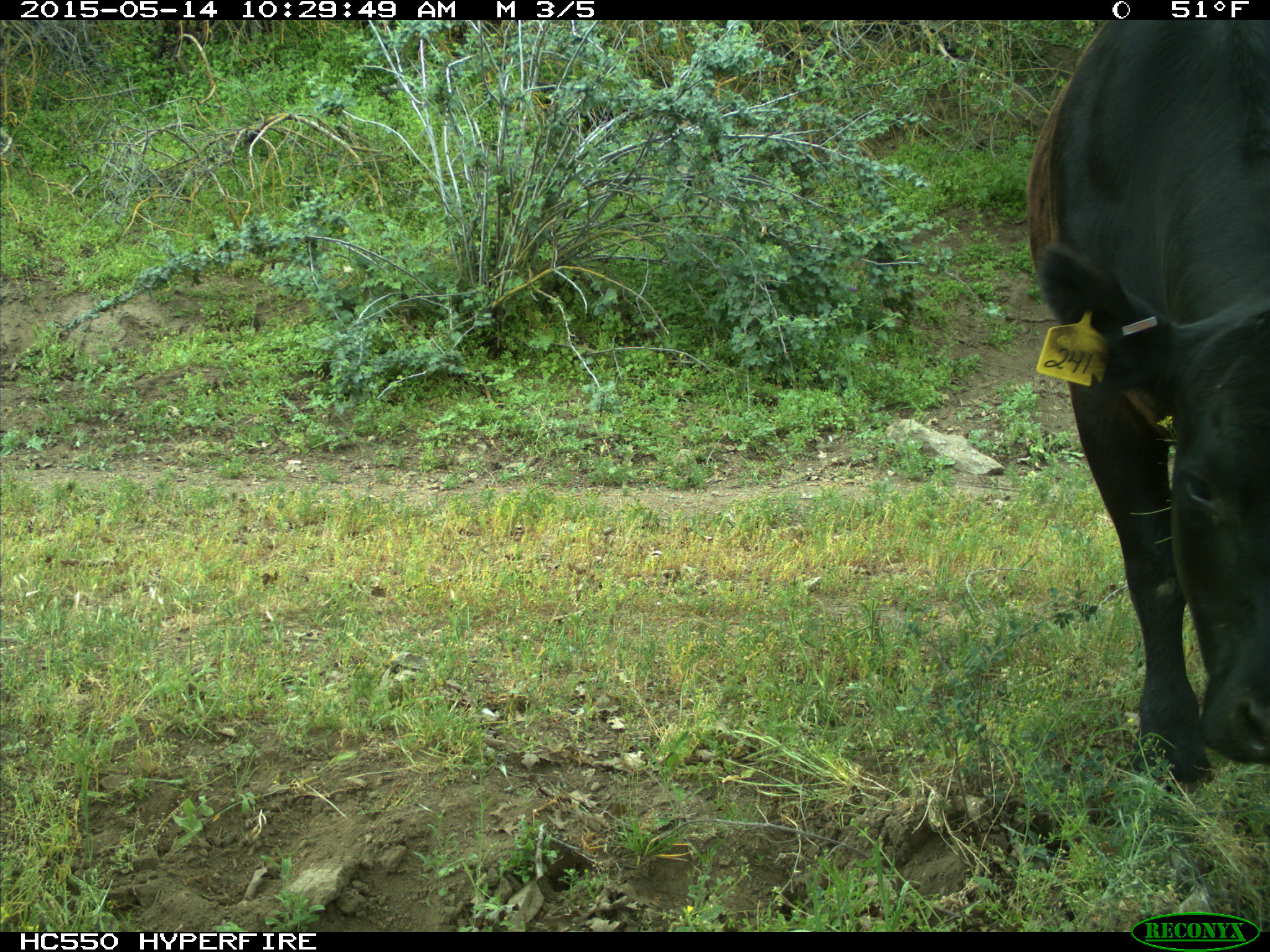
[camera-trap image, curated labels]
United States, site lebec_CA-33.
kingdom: Animalia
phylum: Chordata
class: Mammalia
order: Artiodactyla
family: Bovidae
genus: Bos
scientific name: Bos taurus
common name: domestic cow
Bos taurus (domestic cow).